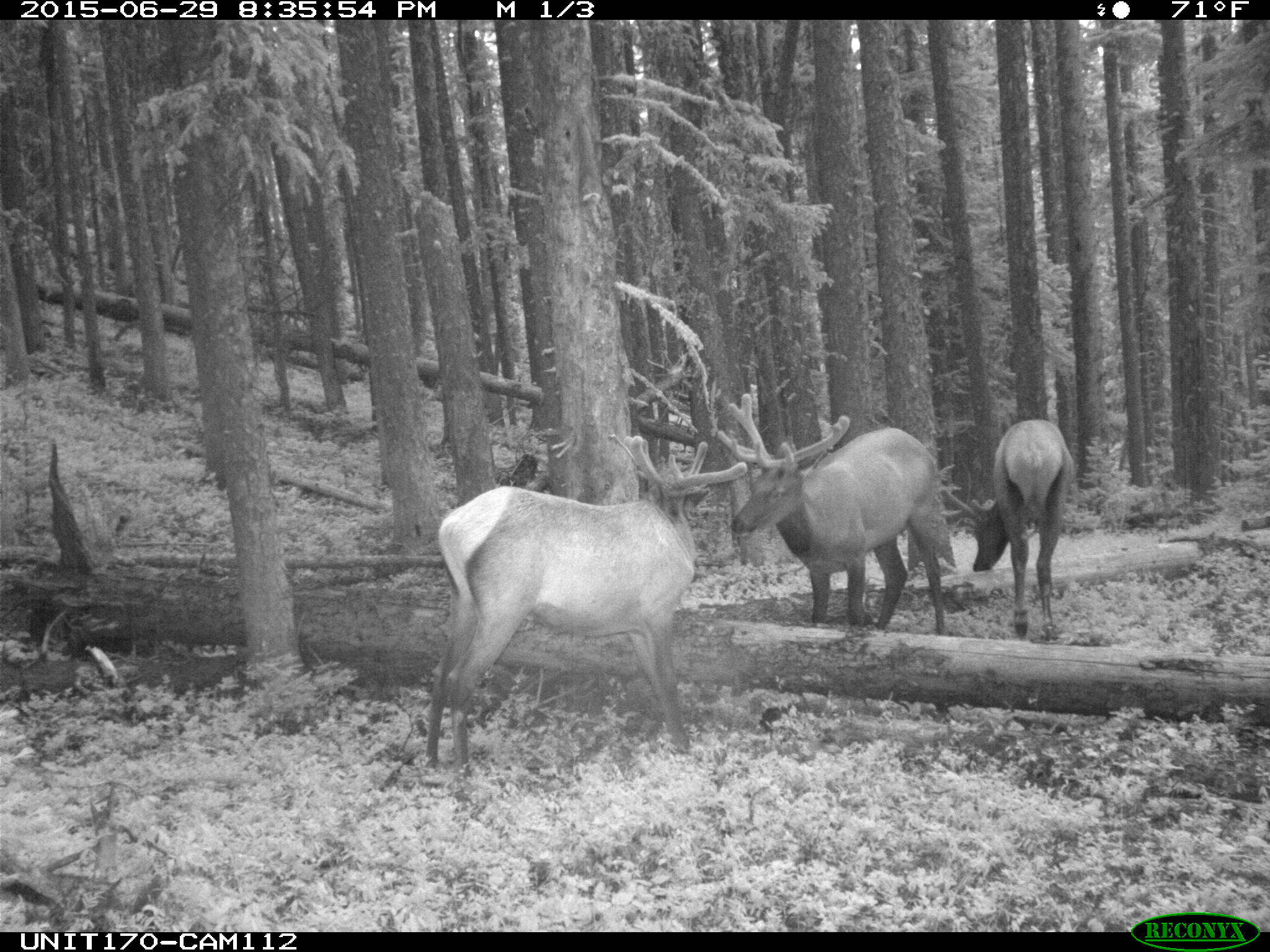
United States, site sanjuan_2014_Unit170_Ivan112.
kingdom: Animalia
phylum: Chordata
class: Mammalia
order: Artiodactyla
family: Cervidae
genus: Cervus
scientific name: Cervus elaphus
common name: red deer